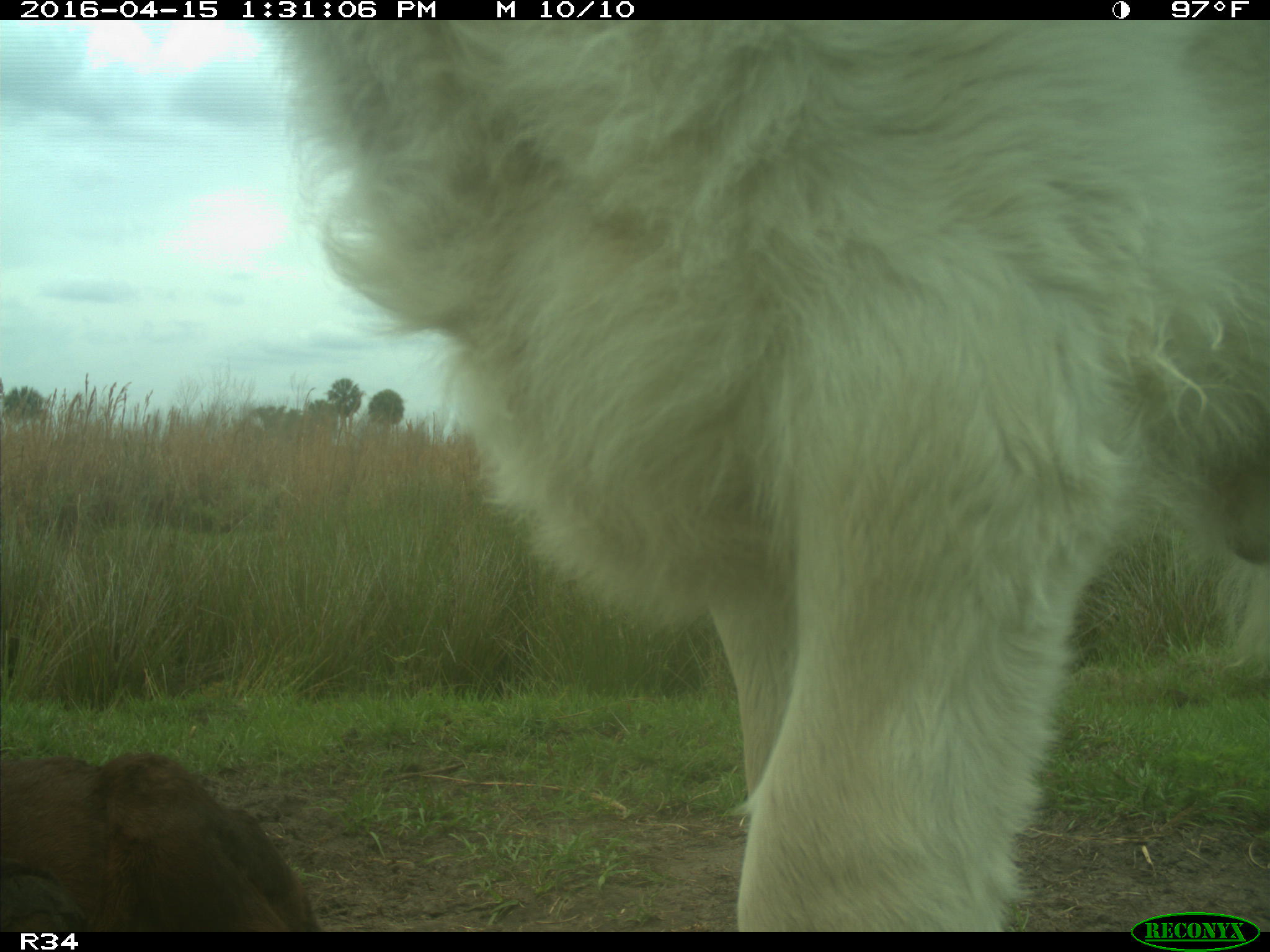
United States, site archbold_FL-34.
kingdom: Animalia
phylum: Chordata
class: Mammalia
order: Artiodactyla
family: Bovidae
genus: Bos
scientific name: Bos taurus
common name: domestic cow